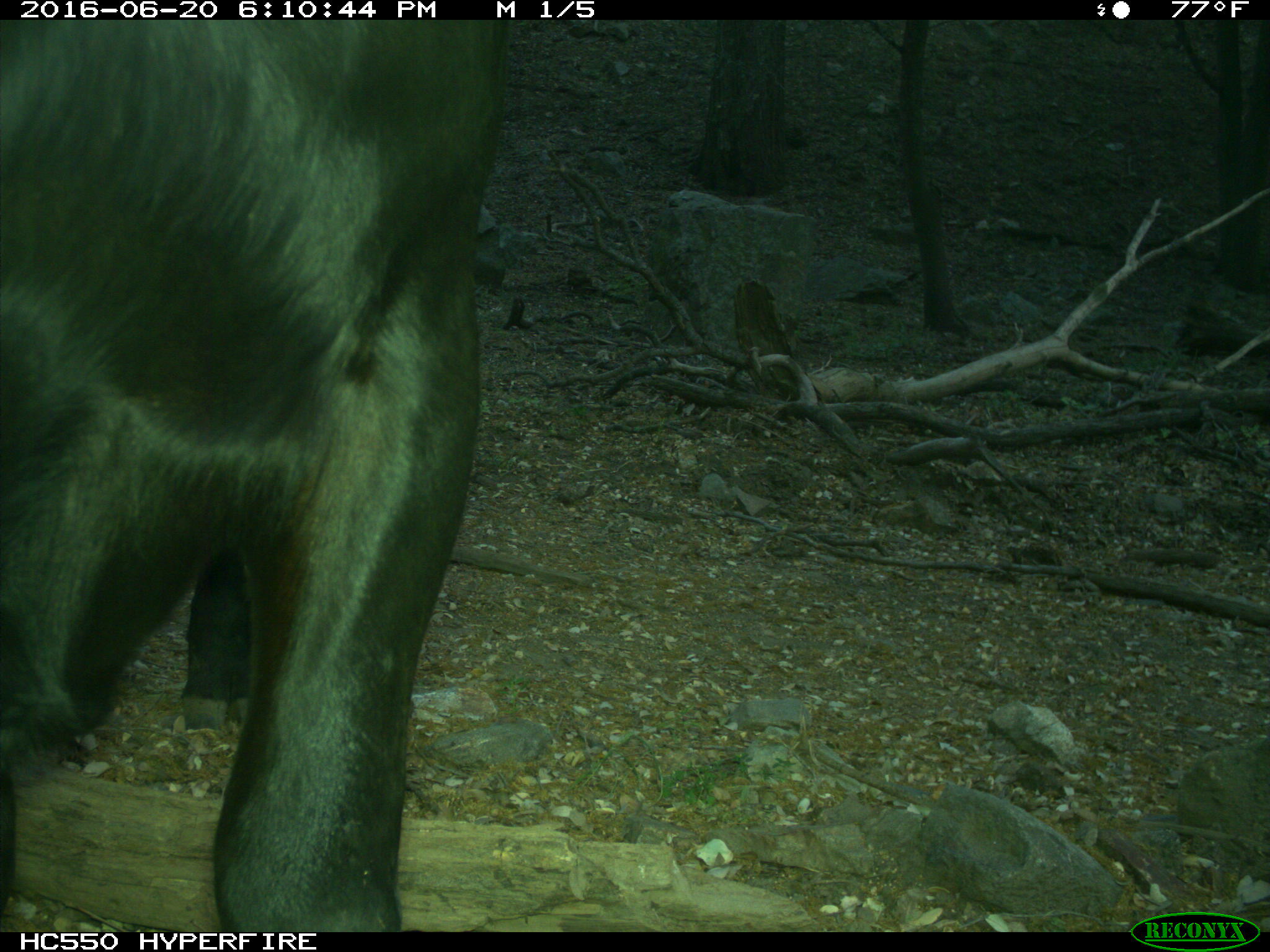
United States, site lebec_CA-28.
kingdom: Animalia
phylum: Chordata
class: Mammalia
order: Artiodactyla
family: Bovidae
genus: Bos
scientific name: Bos taurus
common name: domestic cow